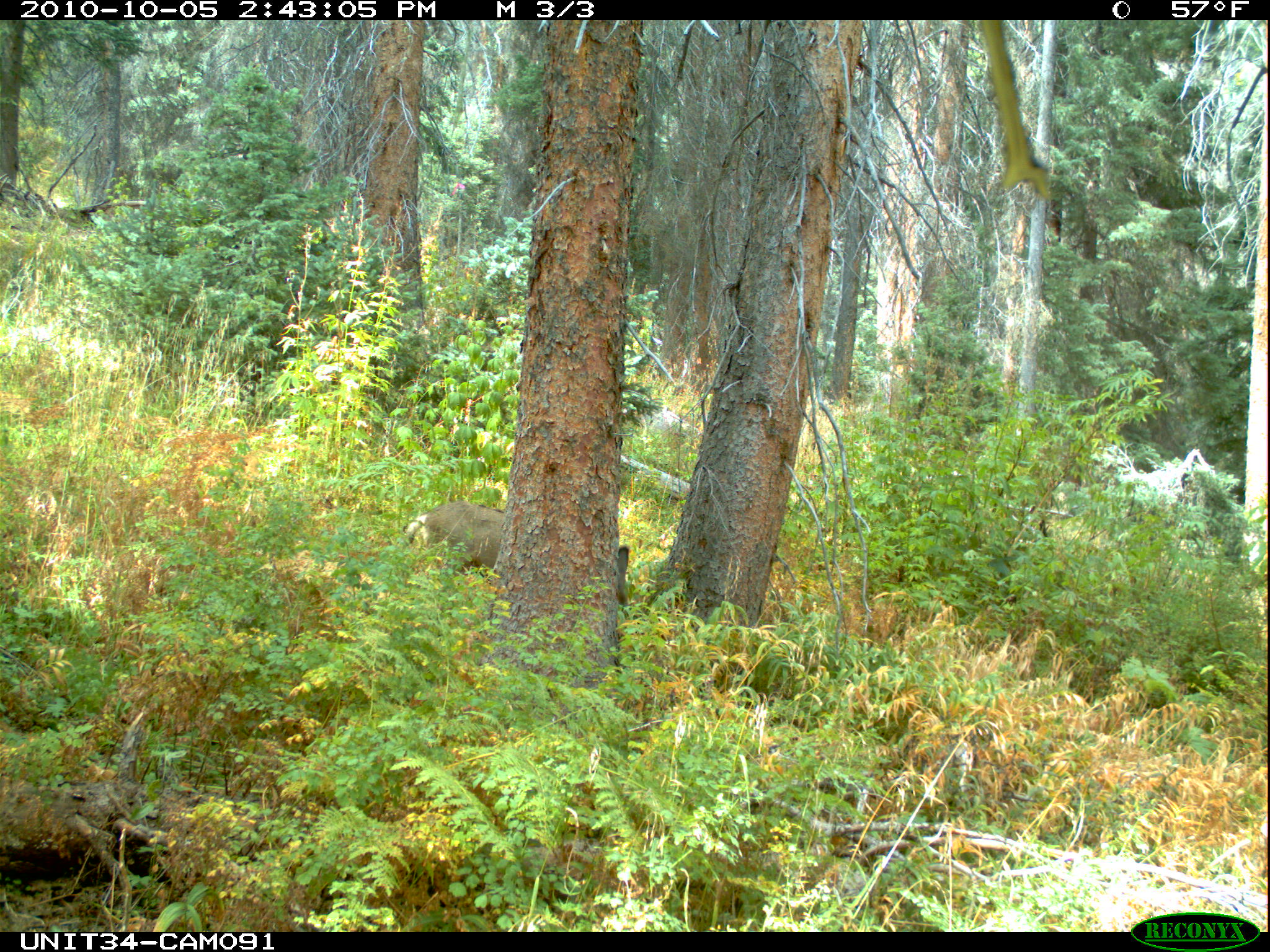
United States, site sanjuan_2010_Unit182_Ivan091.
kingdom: Animalia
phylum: Chordata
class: Mammalia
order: Artiodactyla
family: Cervidae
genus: Odocoileus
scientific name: Odocoileus hemionus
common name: mule deer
Odocoileus hemionus (mule deer).